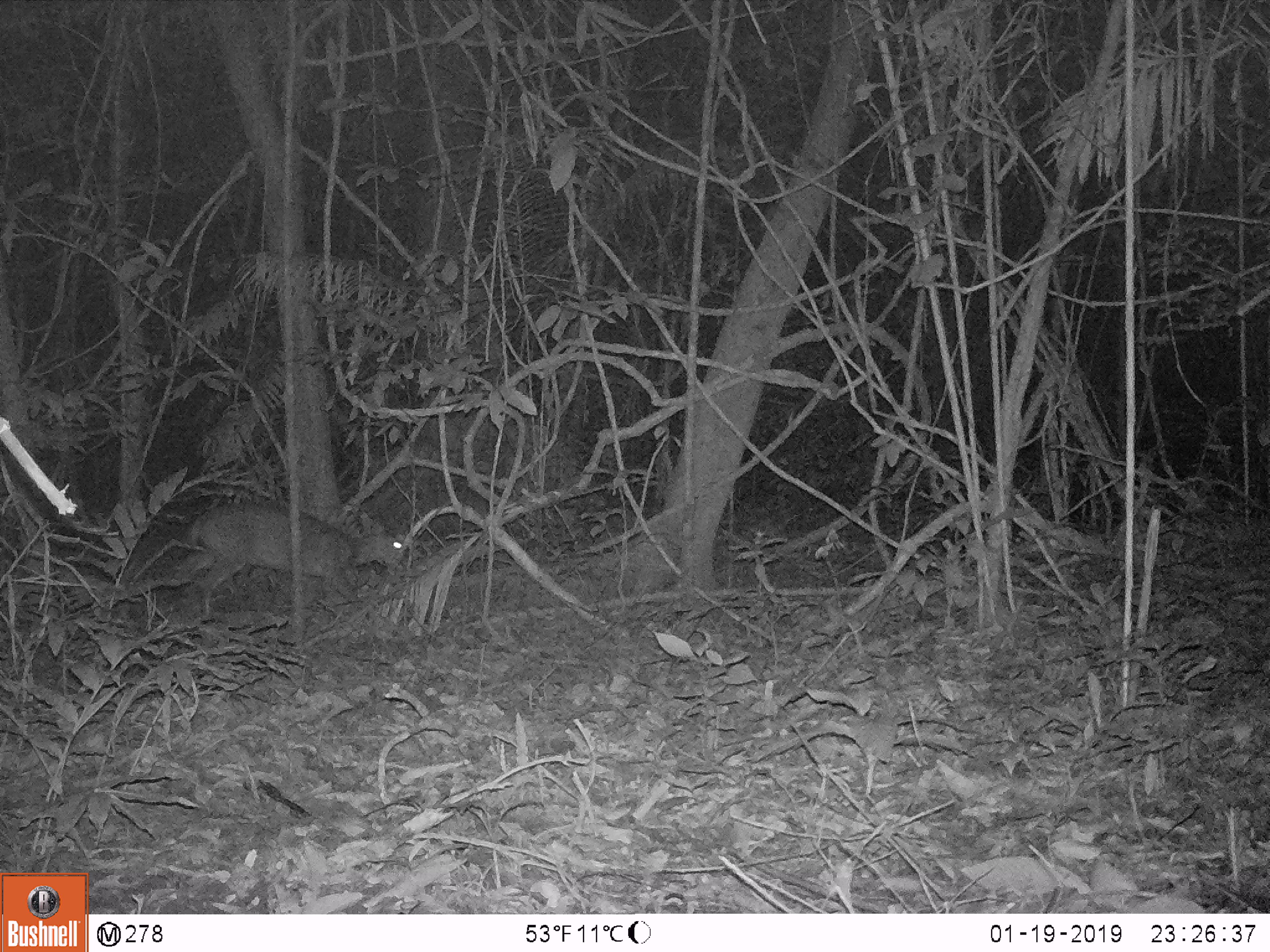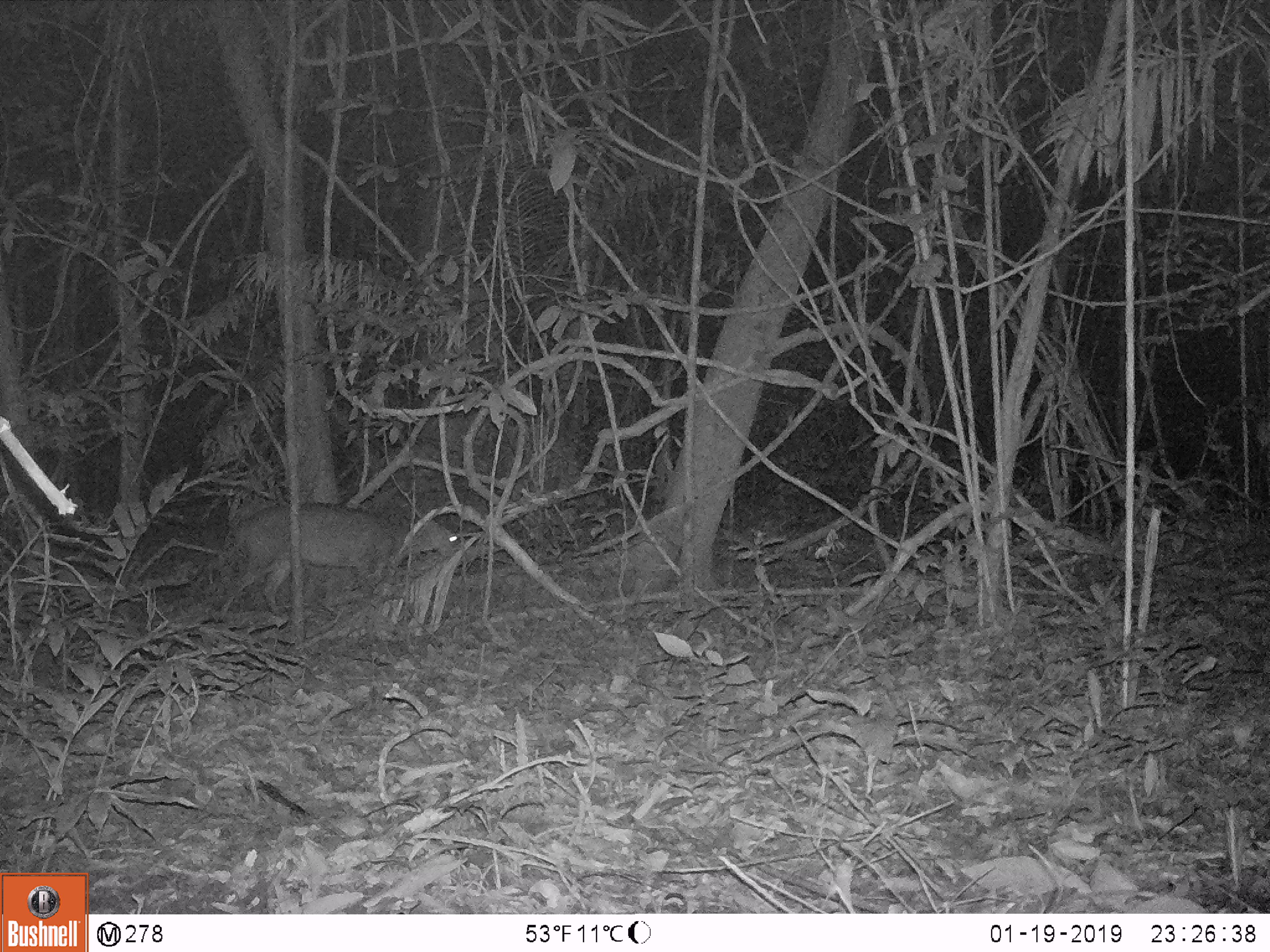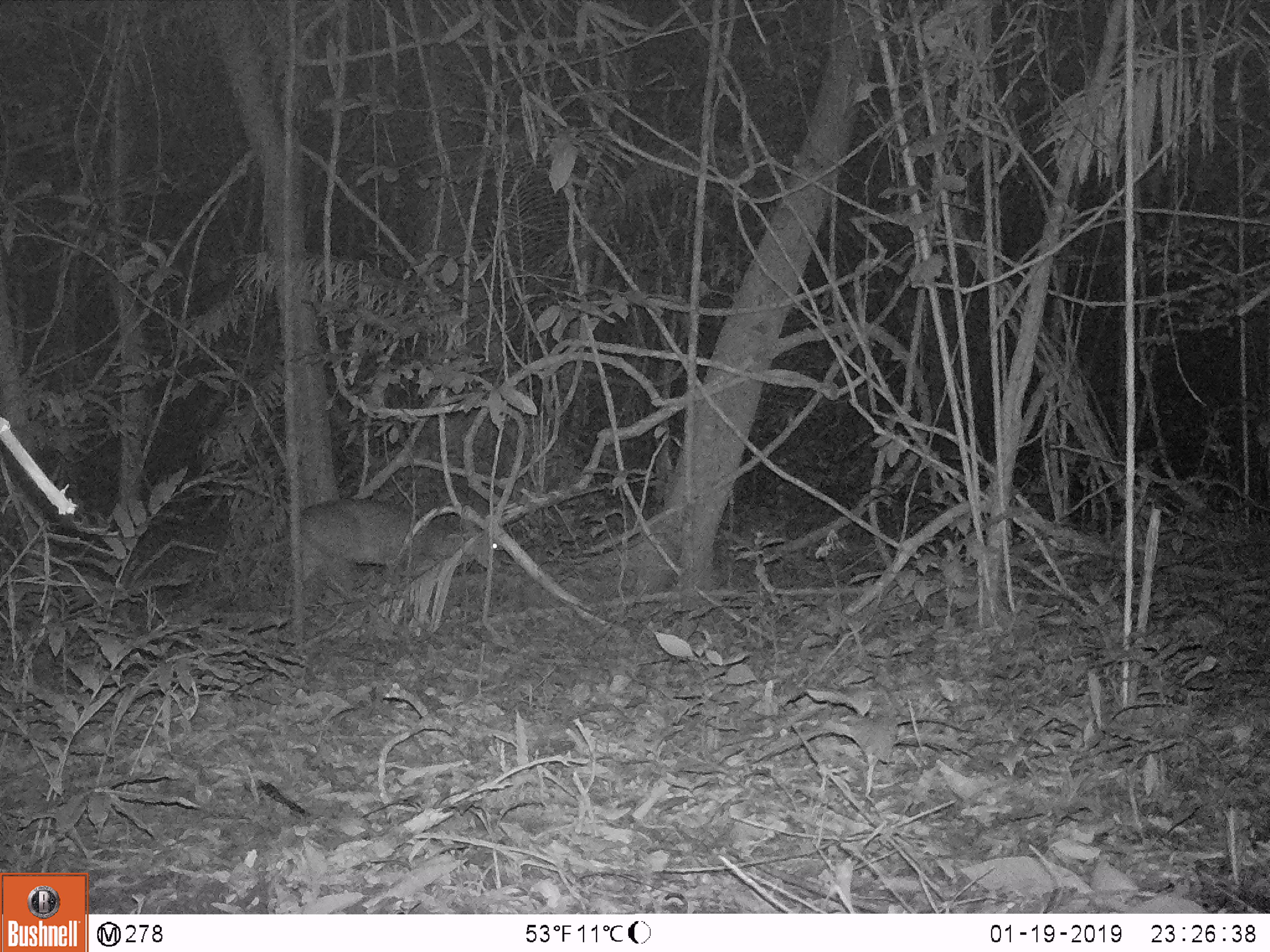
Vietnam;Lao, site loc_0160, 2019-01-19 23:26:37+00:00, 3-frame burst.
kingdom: Animalia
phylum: Chordata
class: Mammalia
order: Artiodactyla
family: Cervidae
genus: Muntiacus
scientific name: Muntiacus vuquangensis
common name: large-antlered muntjac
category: large antlered muntjac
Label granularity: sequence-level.